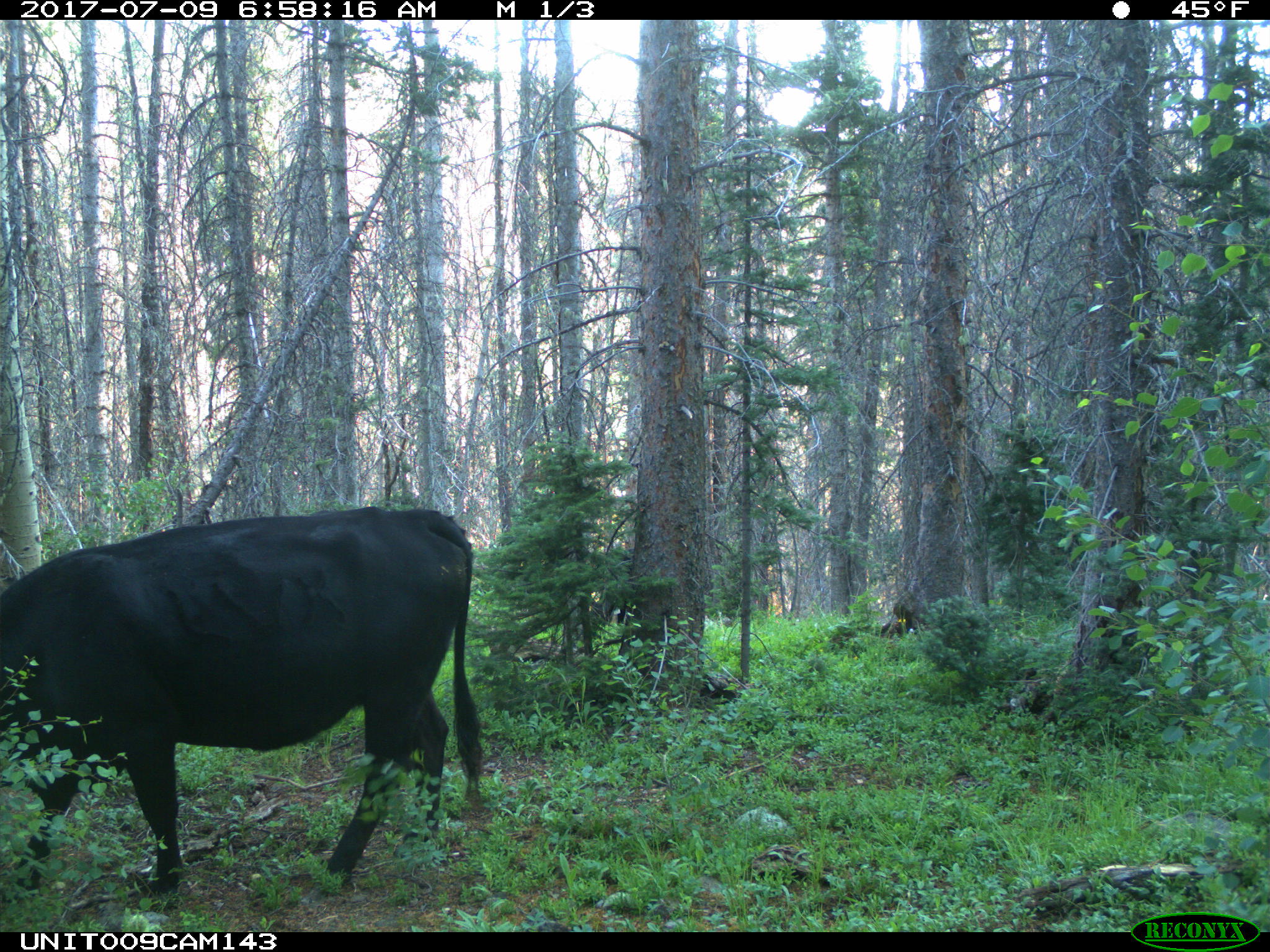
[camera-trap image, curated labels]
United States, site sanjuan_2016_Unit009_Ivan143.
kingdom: Animalia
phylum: Chordata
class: Mammalia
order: Artiodactyla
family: Bovidae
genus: Bos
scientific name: Bos taurus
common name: domestic cow